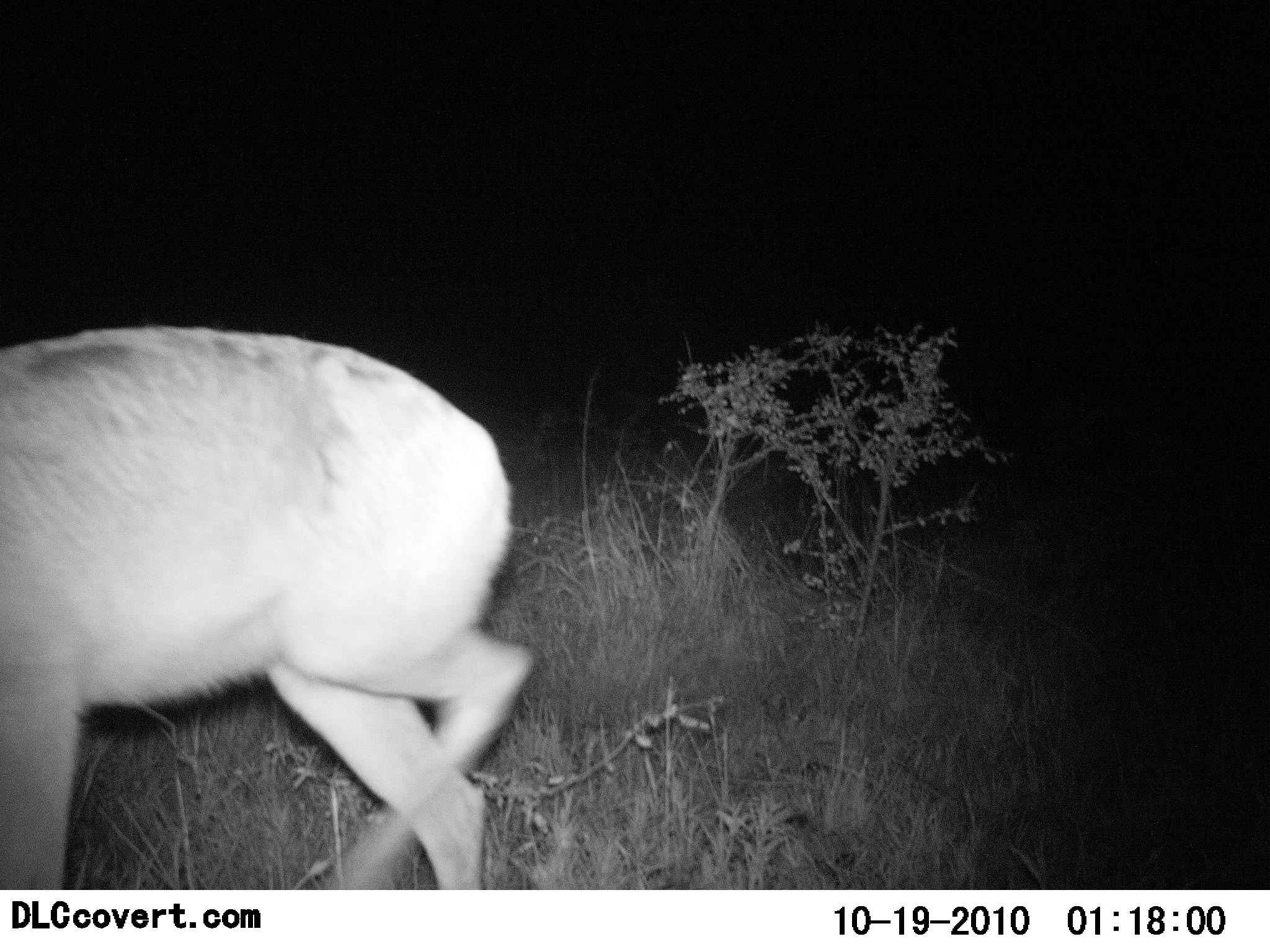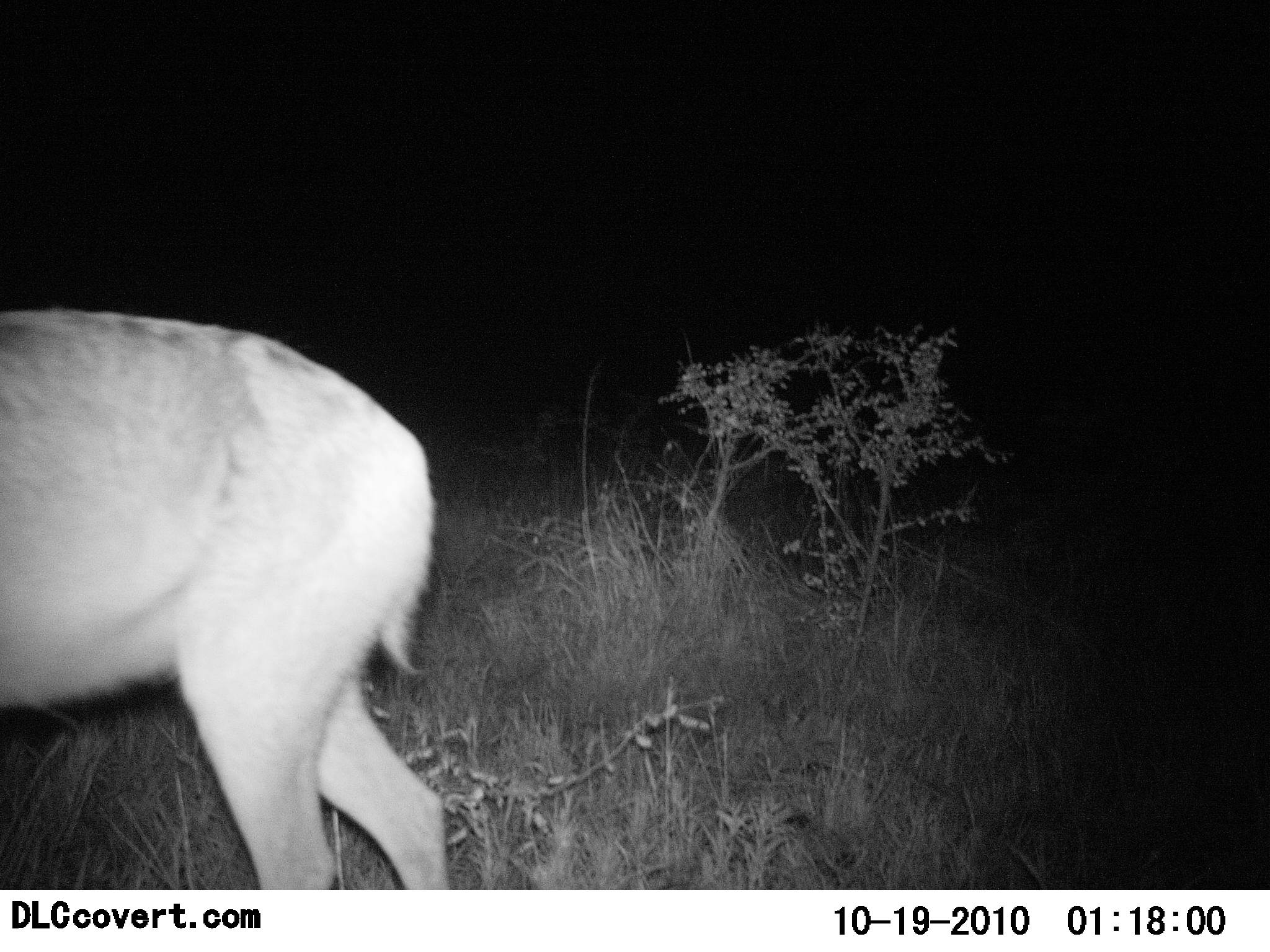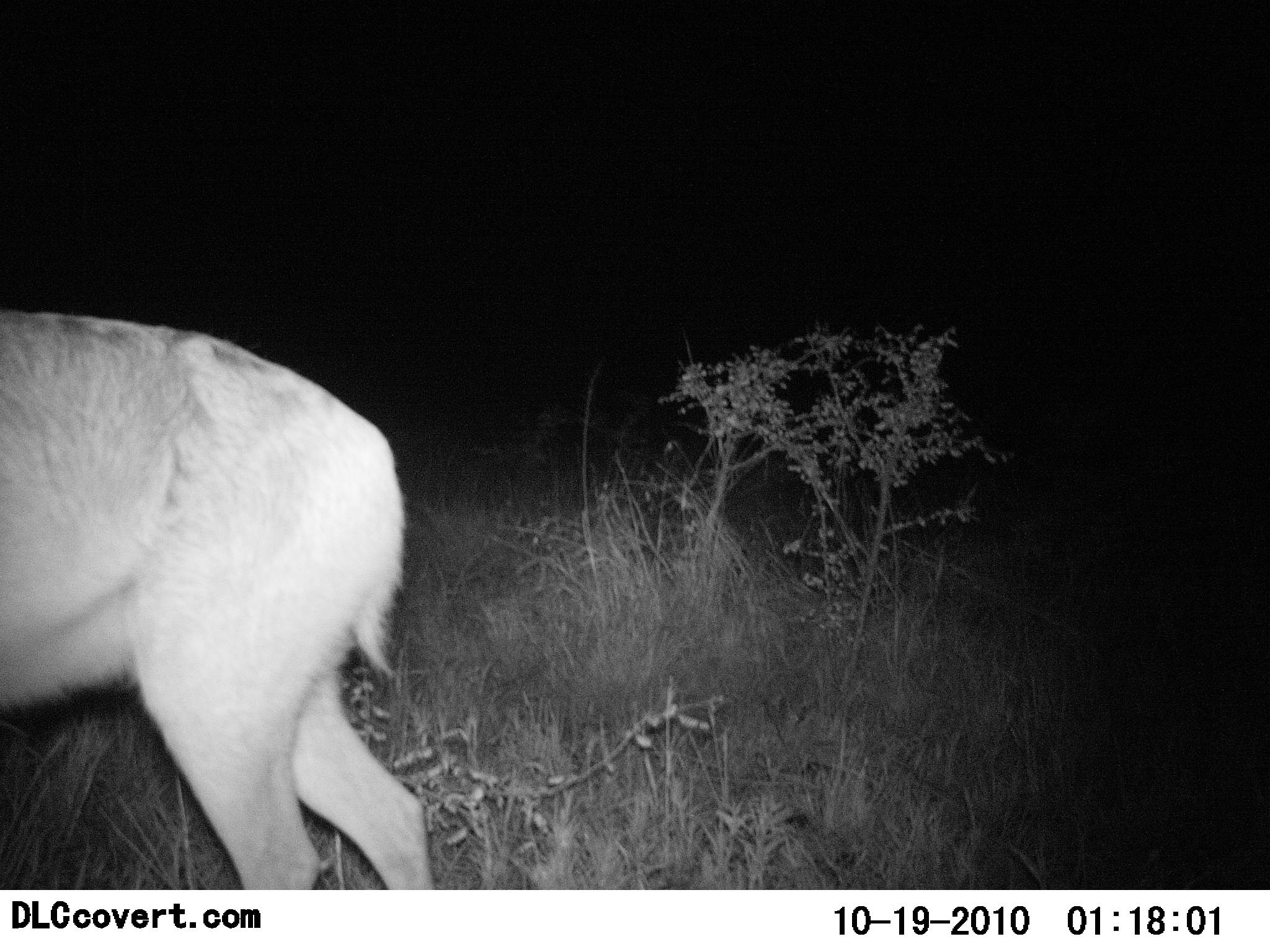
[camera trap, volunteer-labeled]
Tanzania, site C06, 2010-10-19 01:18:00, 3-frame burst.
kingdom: Animalia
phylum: Chordata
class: Mammalia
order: Artiodactyla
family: Bovidae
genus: Redunca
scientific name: Redunca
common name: reedbuck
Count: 1.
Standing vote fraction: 22%.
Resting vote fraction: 0%.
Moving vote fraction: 78%.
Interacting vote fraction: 0%.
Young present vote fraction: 0%.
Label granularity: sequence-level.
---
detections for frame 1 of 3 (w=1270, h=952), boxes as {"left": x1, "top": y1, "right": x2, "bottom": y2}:
animal: {"left": 0, "top": 325, "right": 538, "bottom": 890}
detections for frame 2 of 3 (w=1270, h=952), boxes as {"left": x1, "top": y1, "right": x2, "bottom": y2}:
animal: {"left": 0, "top": 311, "right": 455, "bottom": 890}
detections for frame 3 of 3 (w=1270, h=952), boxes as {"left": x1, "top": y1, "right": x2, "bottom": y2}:
animal: {"left": 0, "top": 311, "right": 438, "bottom": 891}